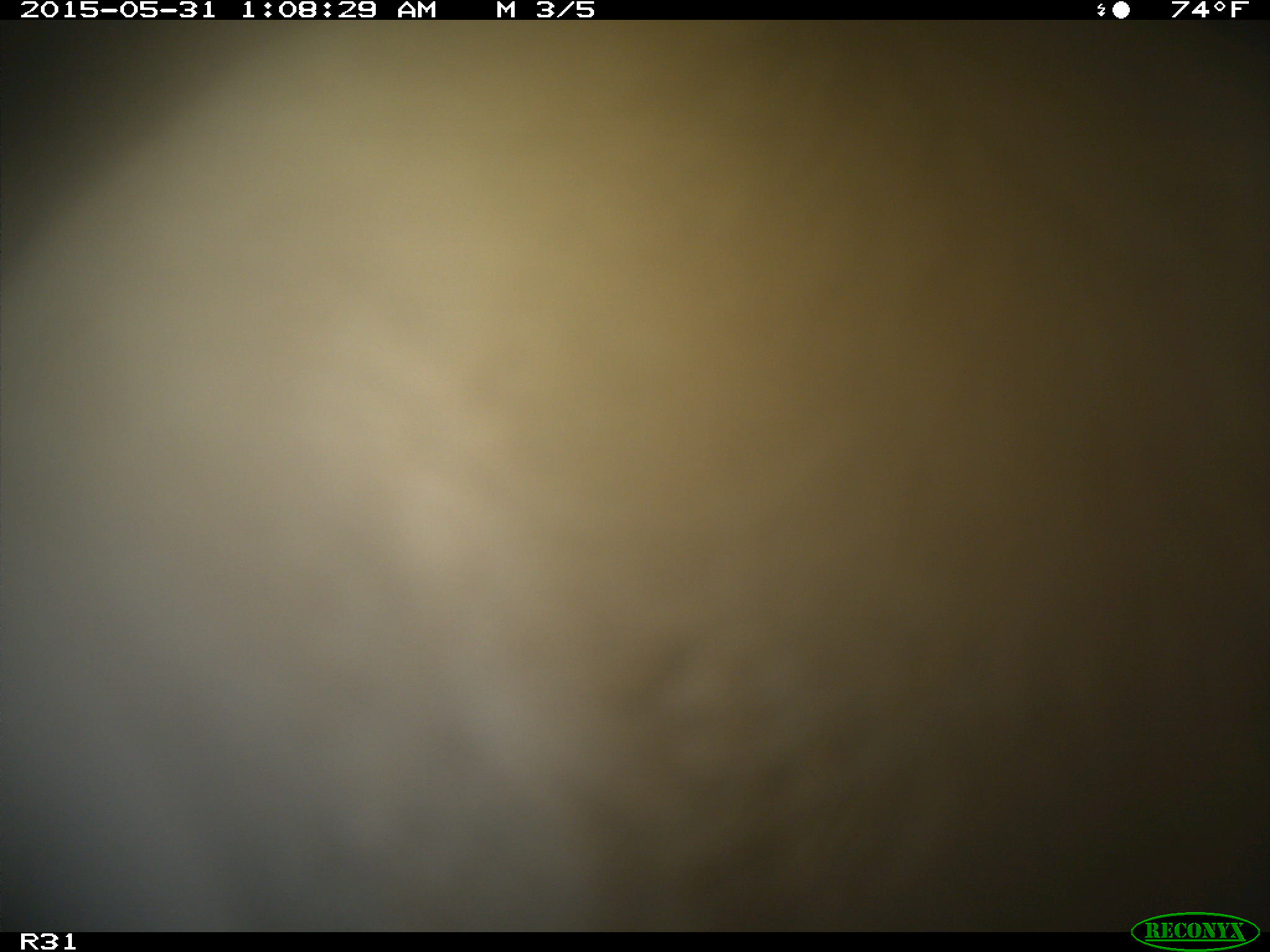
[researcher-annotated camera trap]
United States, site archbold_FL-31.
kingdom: Animalia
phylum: Chordata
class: Mammalia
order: Artiodactyla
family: Bovidae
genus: Bos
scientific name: Bos taurus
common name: domestic cow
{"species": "Bos taurus (domestic cow)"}